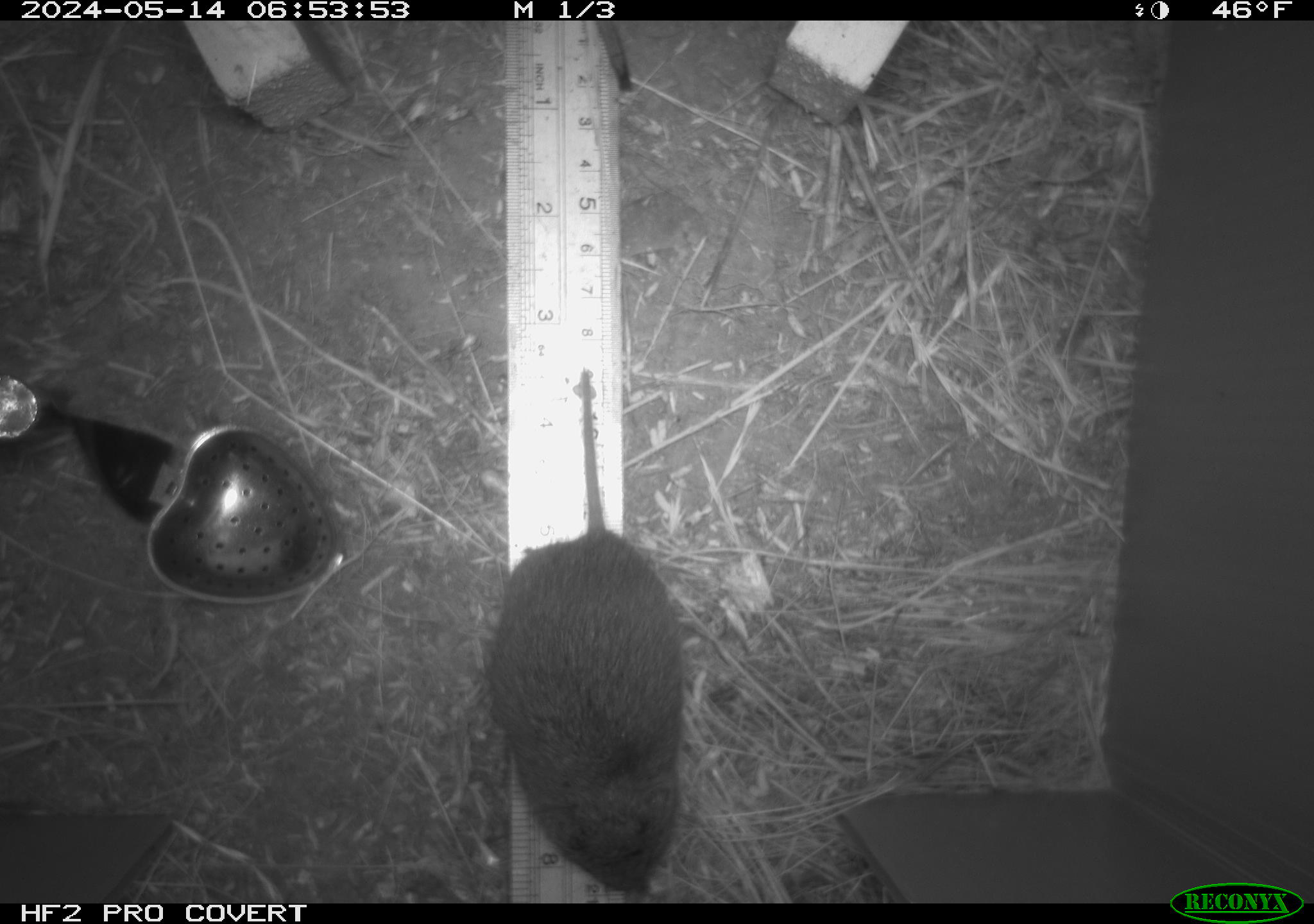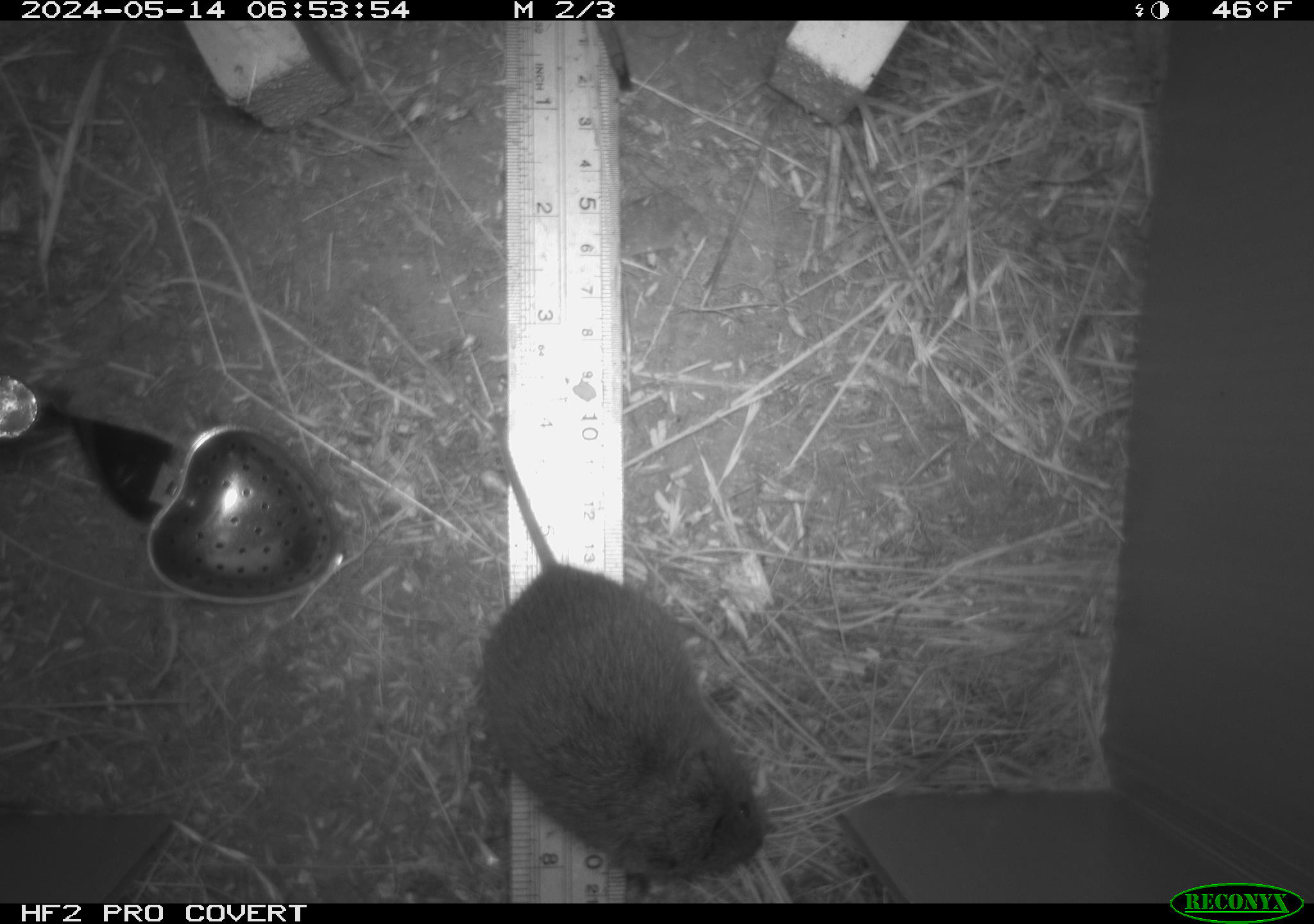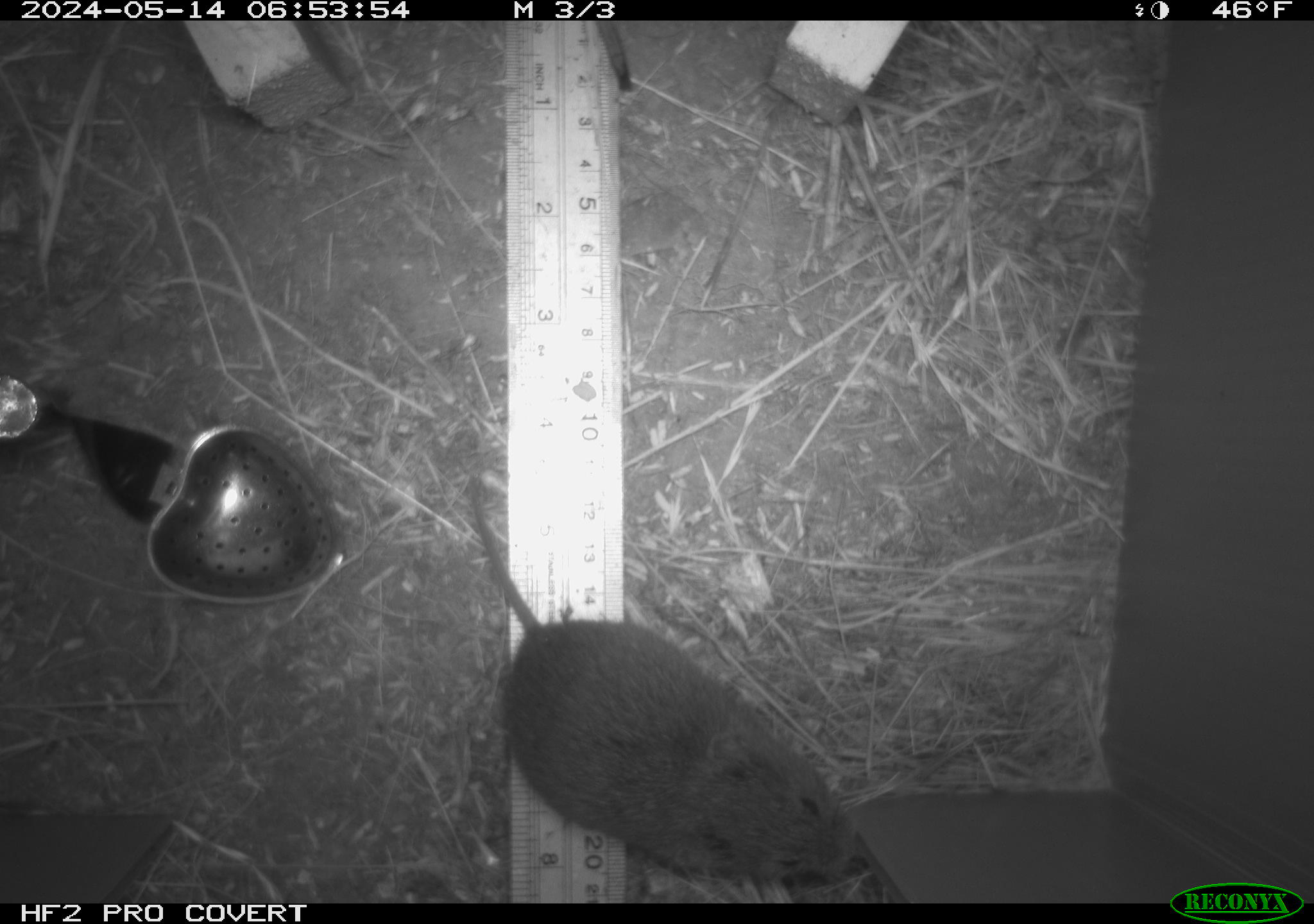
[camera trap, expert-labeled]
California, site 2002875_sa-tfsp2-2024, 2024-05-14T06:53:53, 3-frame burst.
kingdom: Animalia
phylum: Chordata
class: Mammalia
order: Rodentia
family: Cricetidae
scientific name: Arvicolinae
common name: voles, lemmings, and muskrats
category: arvicolinae subfamily